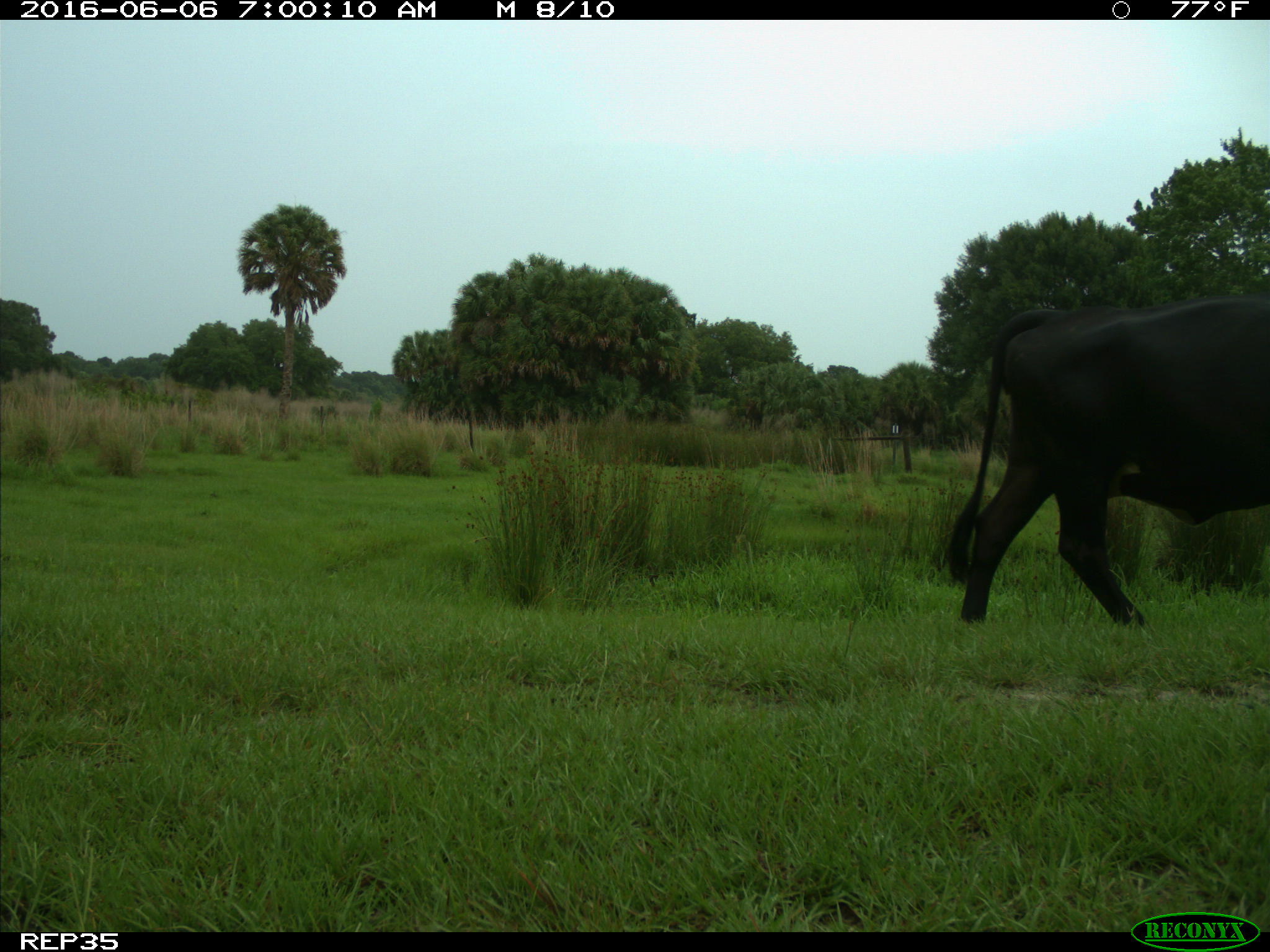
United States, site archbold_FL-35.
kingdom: Animalia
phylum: Chordata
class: Mammalia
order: Artiodactyla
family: Bovidae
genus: Bos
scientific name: Bos taurus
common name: domestic cow